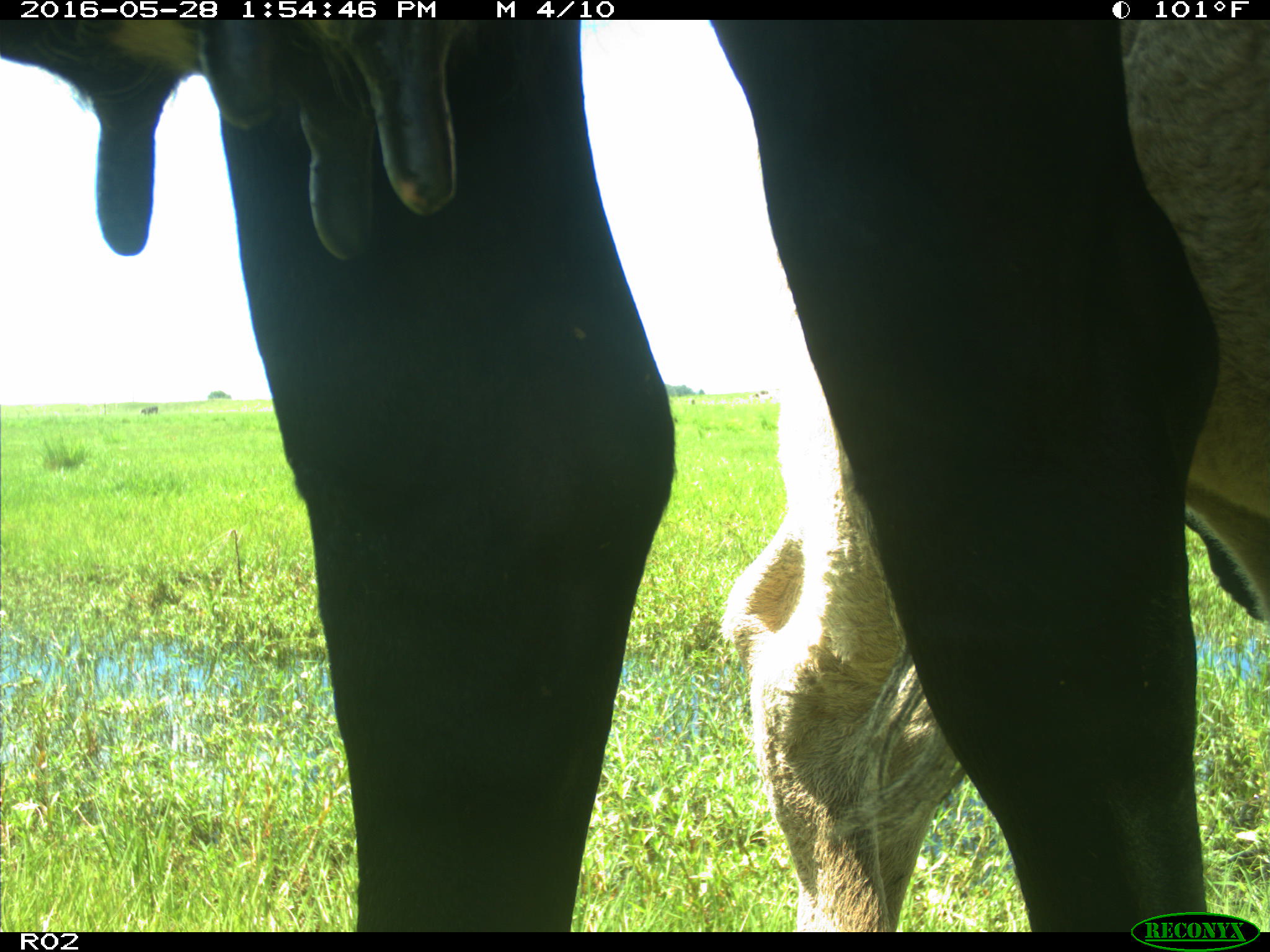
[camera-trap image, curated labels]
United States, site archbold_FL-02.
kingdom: Animalia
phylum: Chordata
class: Mammalia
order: Artiodactyla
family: Bovidae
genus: Bos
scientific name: Bos taurus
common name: domestic cow